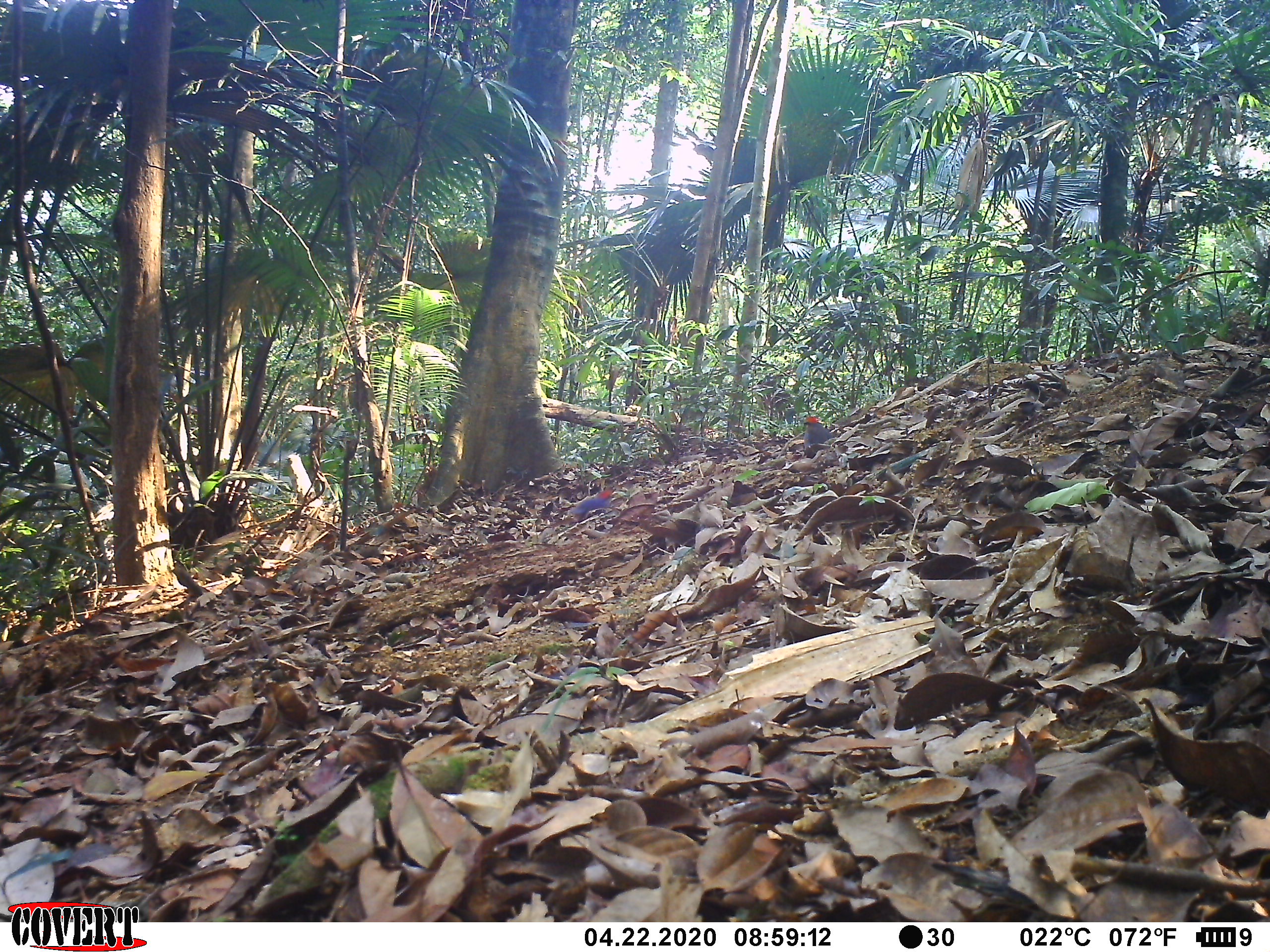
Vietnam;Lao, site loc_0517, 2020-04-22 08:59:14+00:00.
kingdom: Animalia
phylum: Chordata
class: Aves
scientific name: Aves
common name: bird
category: unidentified bird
Unidentified bird (bird) (Aves). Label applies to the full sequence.